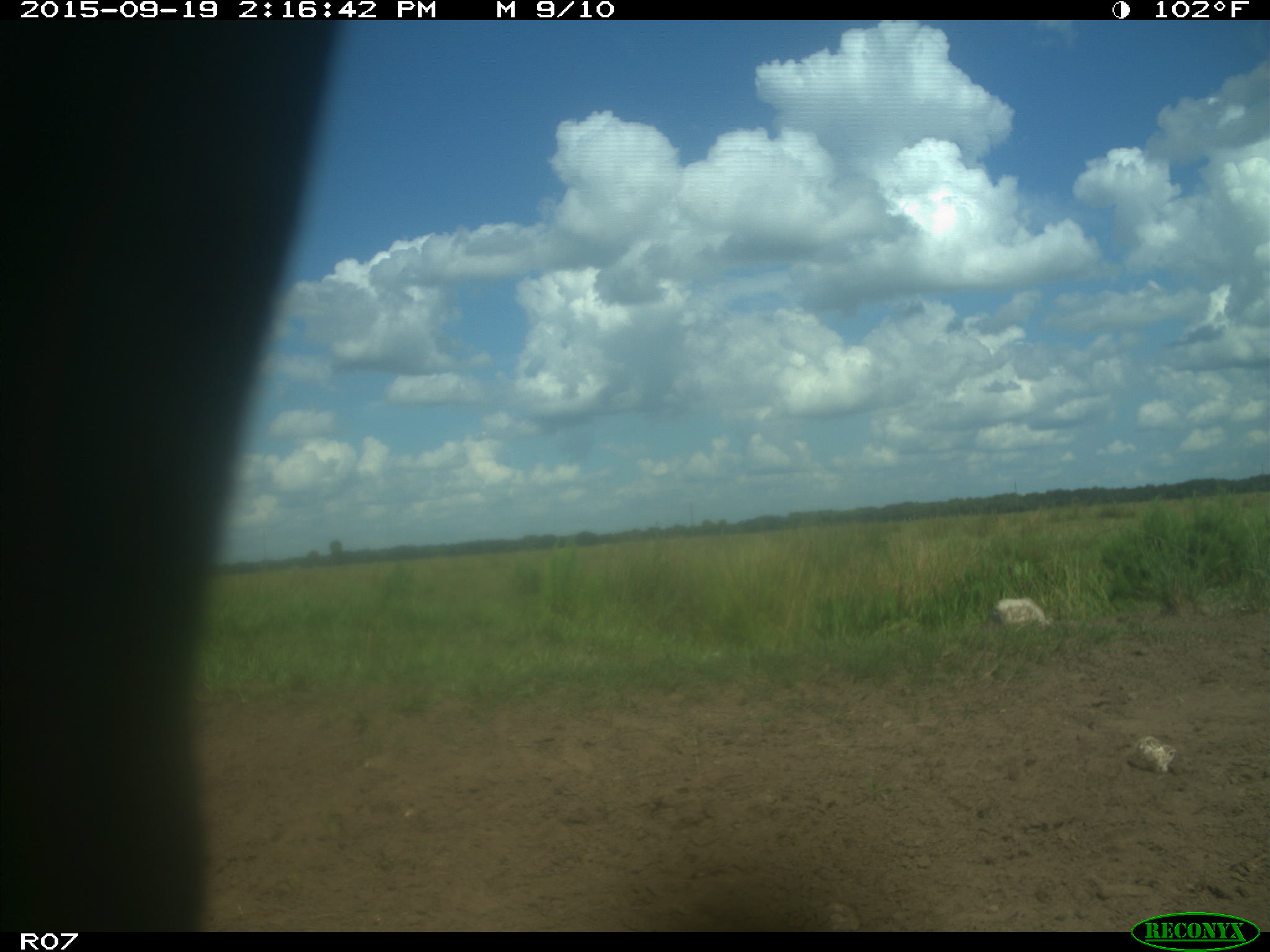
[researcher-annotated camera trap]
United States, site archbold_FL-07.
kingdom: Animalia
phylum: Chordata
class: Mammalia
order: Artiodactyla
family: Bovidae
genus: Bos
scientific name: Bos taurus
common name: domestic cow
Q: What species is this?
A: Bos taurus (domestic cow).